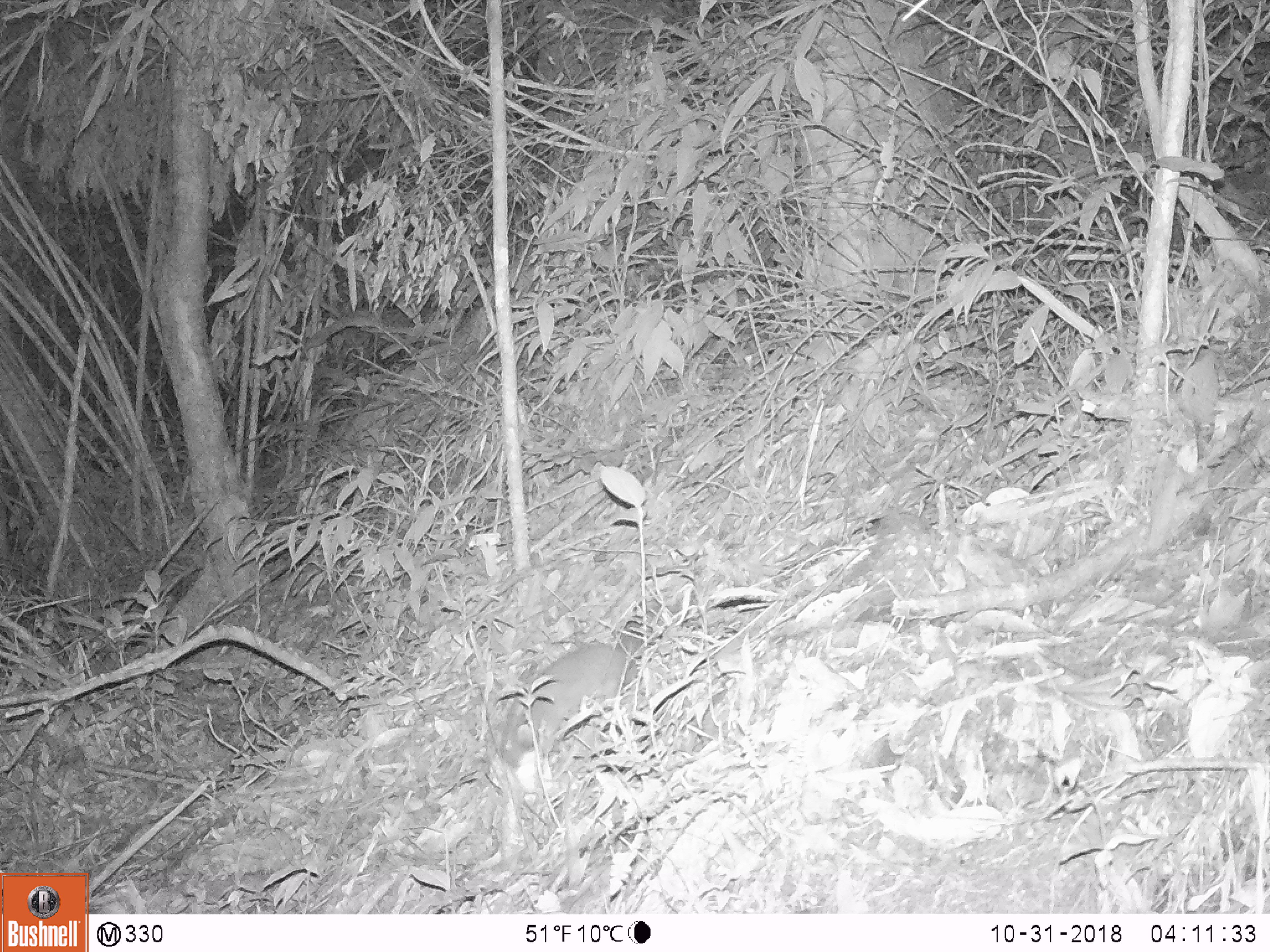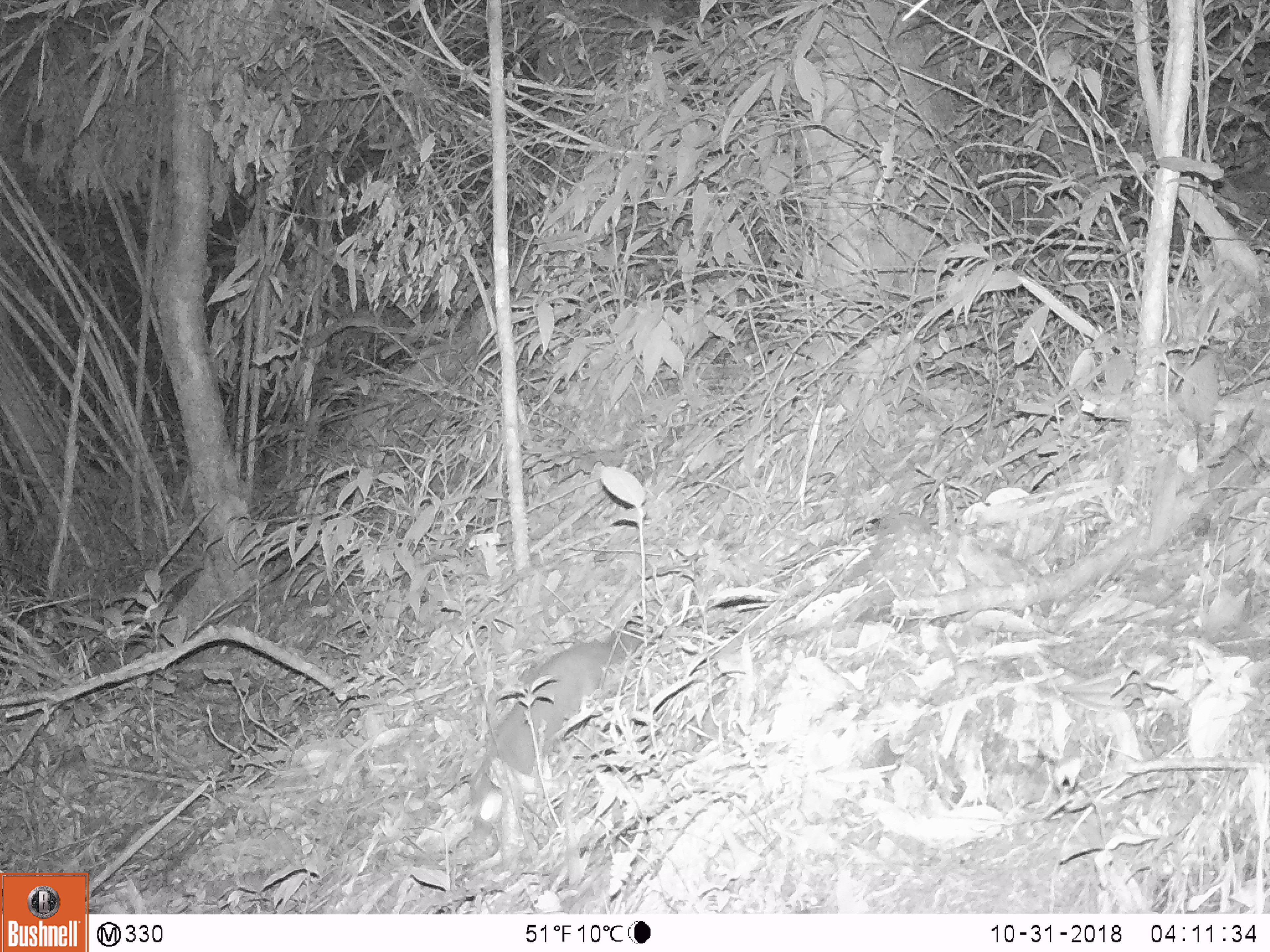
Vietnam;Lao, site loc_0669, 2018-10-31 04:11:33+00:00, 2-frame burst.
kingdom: Animalia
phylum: Chordata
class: Mammalia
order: Carnivora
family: Mustelidae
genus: Melogale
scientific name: Melogale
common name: ferret badger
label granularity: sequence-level